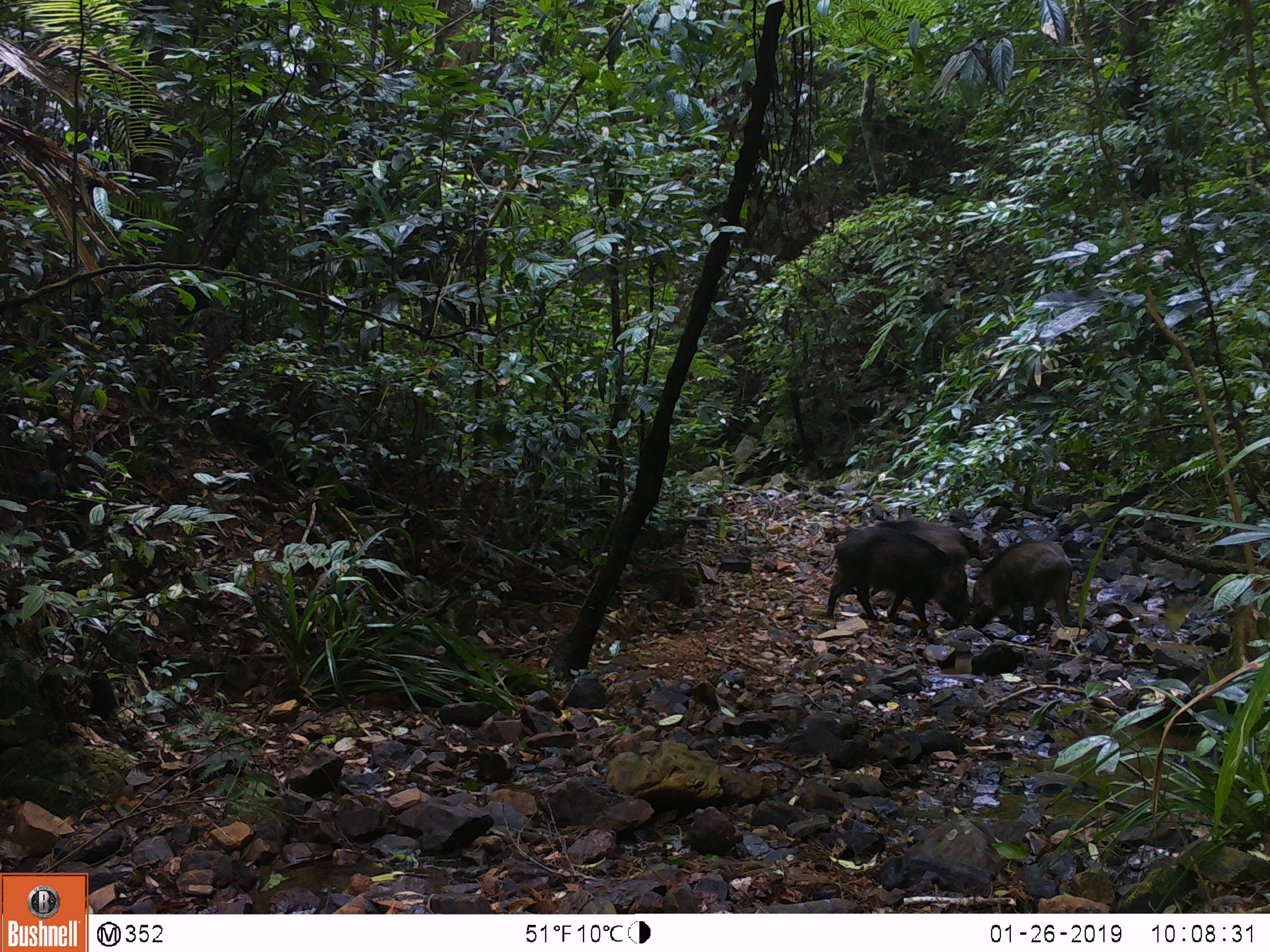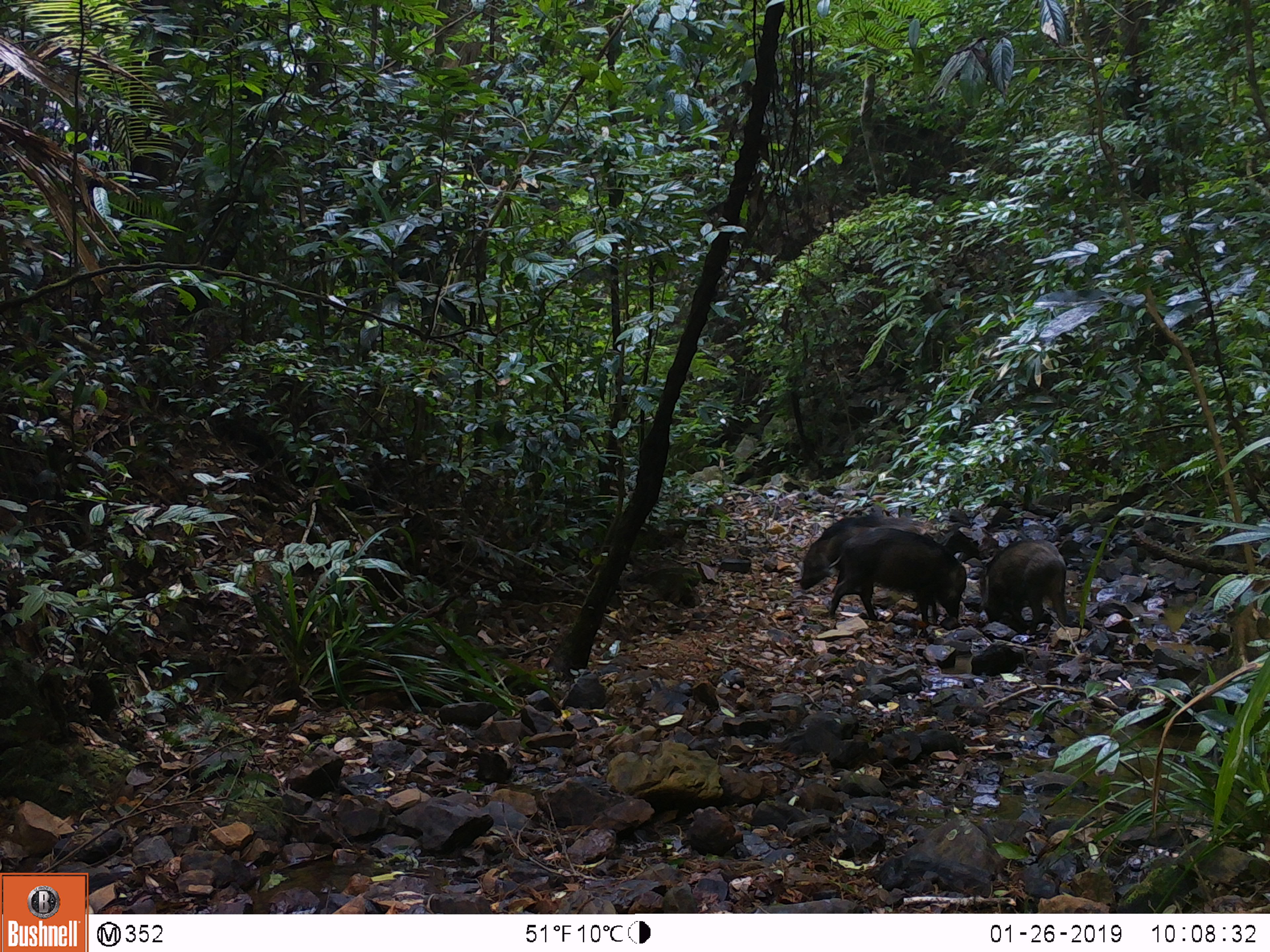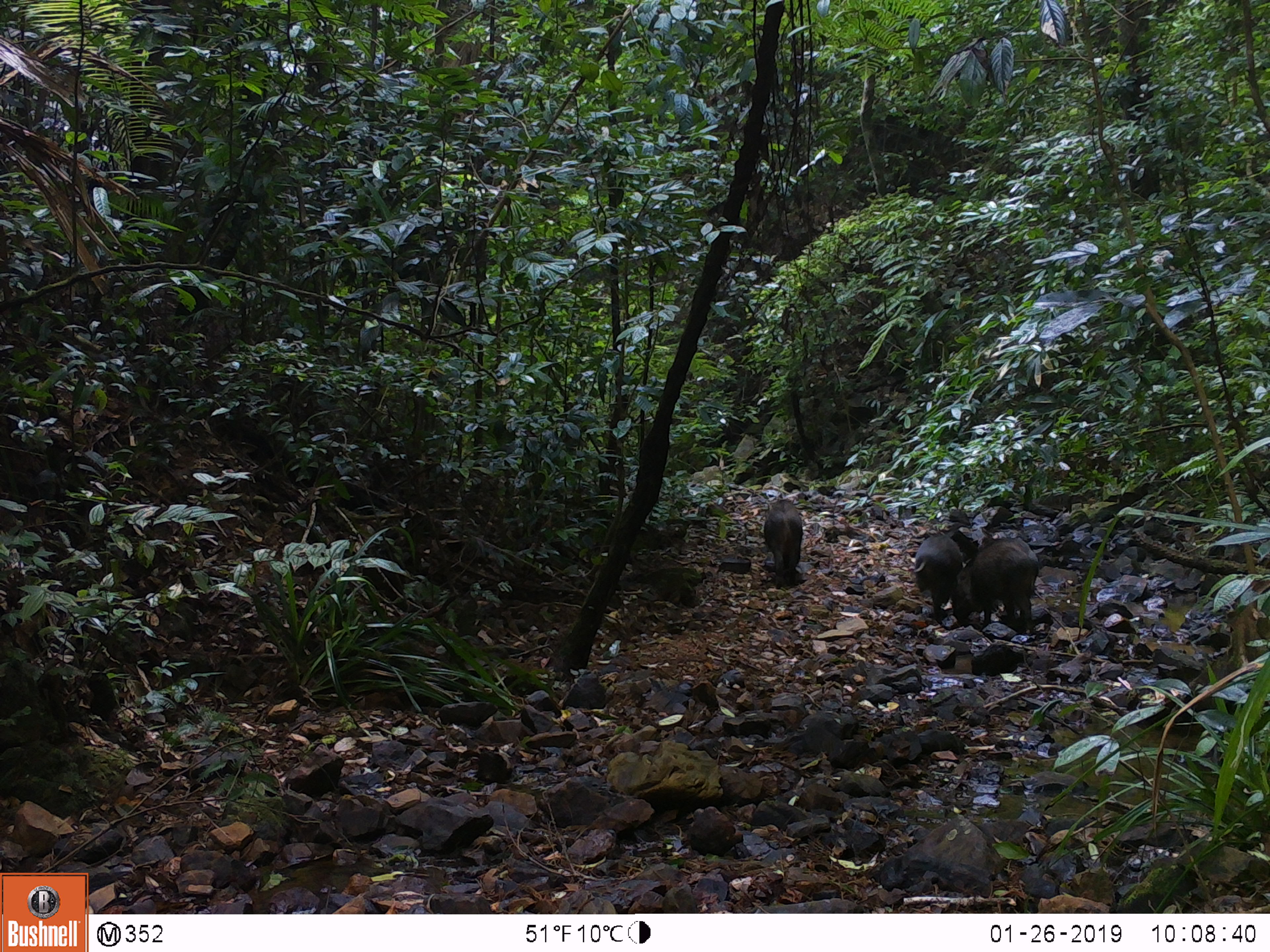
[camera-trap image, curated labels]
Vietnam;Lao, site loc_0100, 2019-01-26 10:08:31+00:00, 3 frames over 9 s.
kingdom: Animalia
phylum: Chordata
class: Mammalia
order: Artiodactyla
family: Suidae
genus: Sus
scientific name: Sus scrofa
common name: eurasian wild pig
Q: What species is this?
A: Eurasian wild pig (Sus scrofa).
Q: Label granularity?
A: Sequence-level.